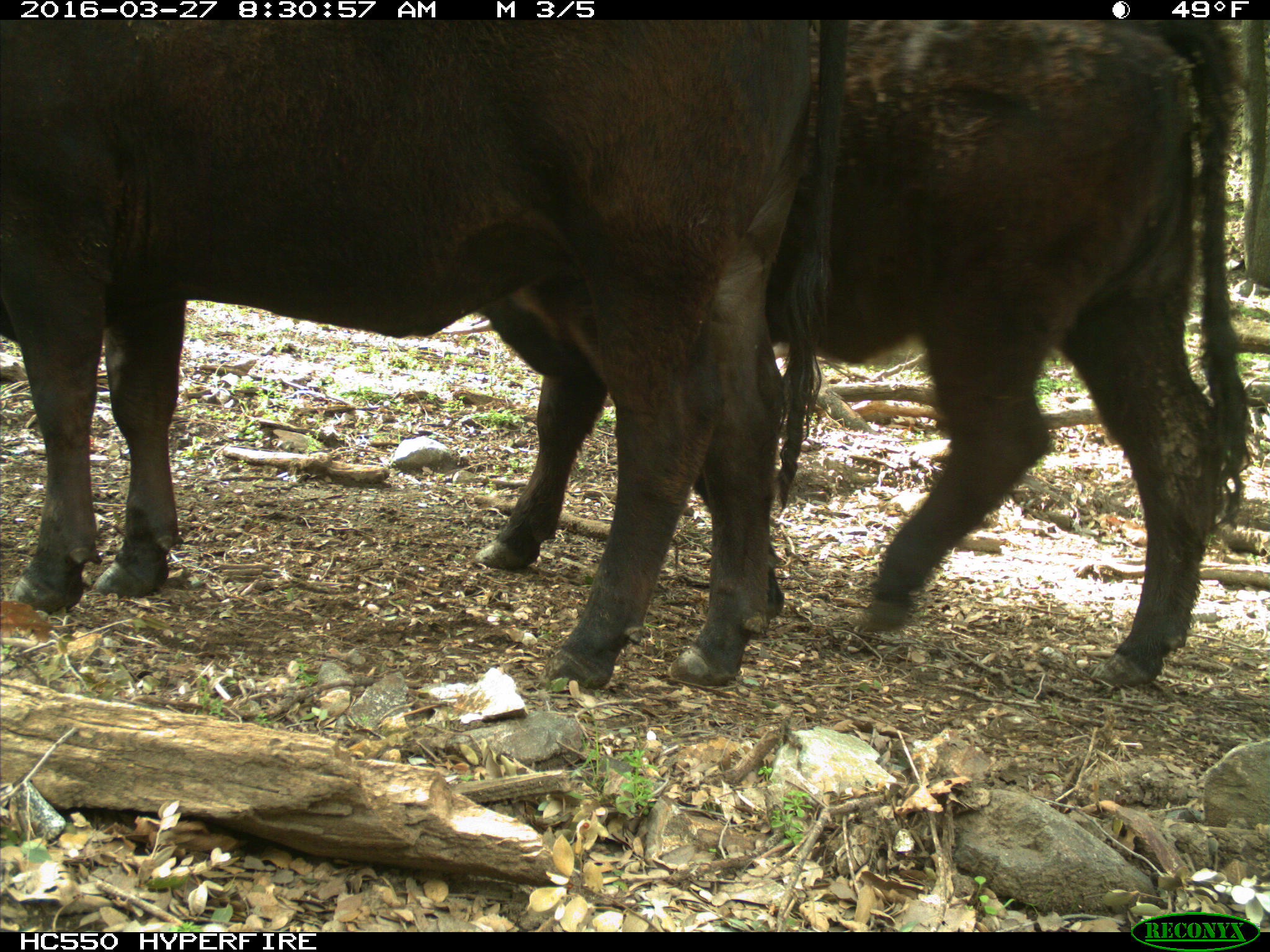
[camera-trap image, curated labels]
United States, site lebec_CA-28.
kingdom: Animalia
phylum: Chordata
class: Mammalia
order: Artiodactyla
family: Bovidae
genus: Bos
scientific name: Bos taurus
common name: domestic cow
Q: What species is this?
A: Bos taurus (domestic cow).